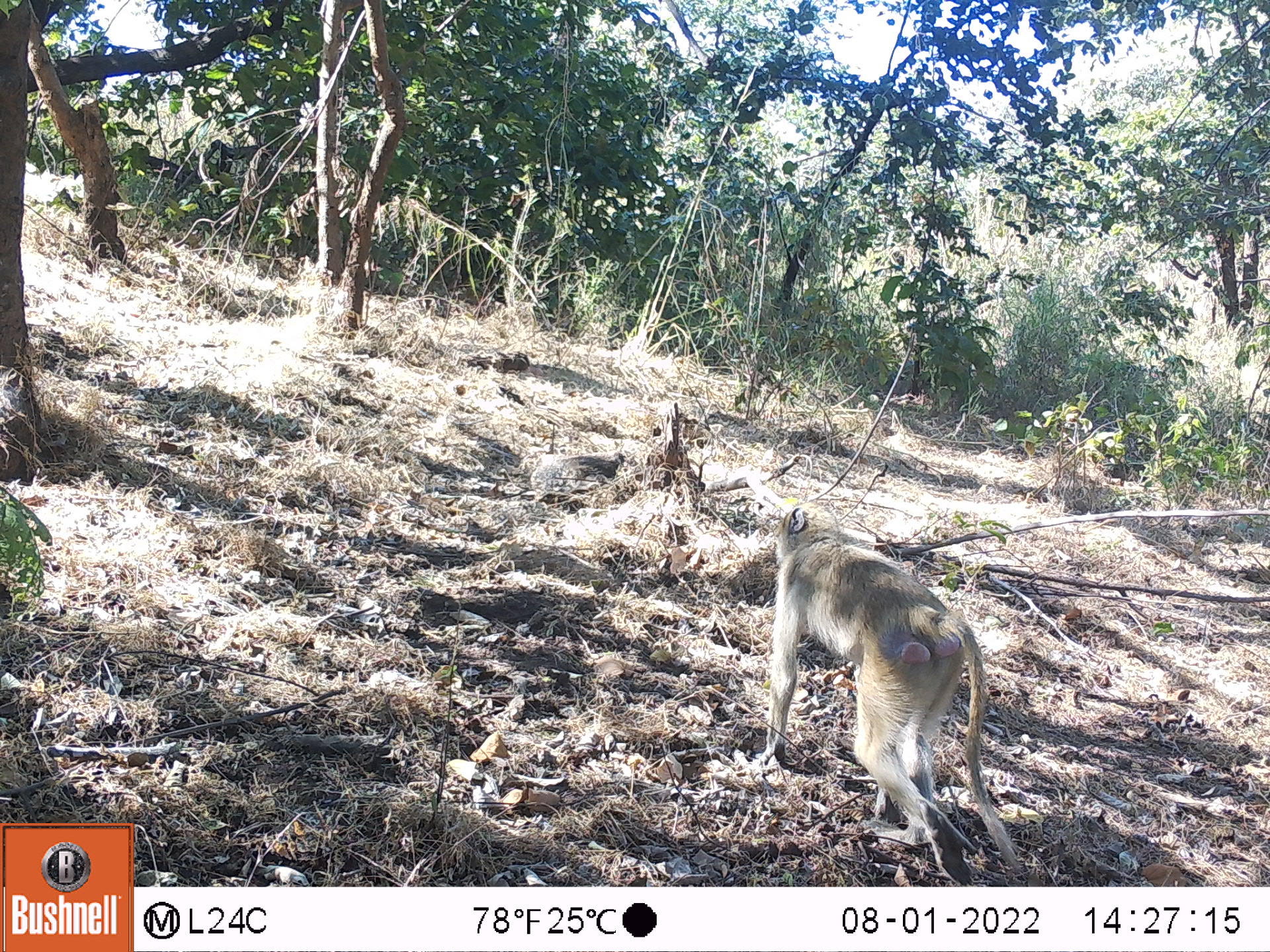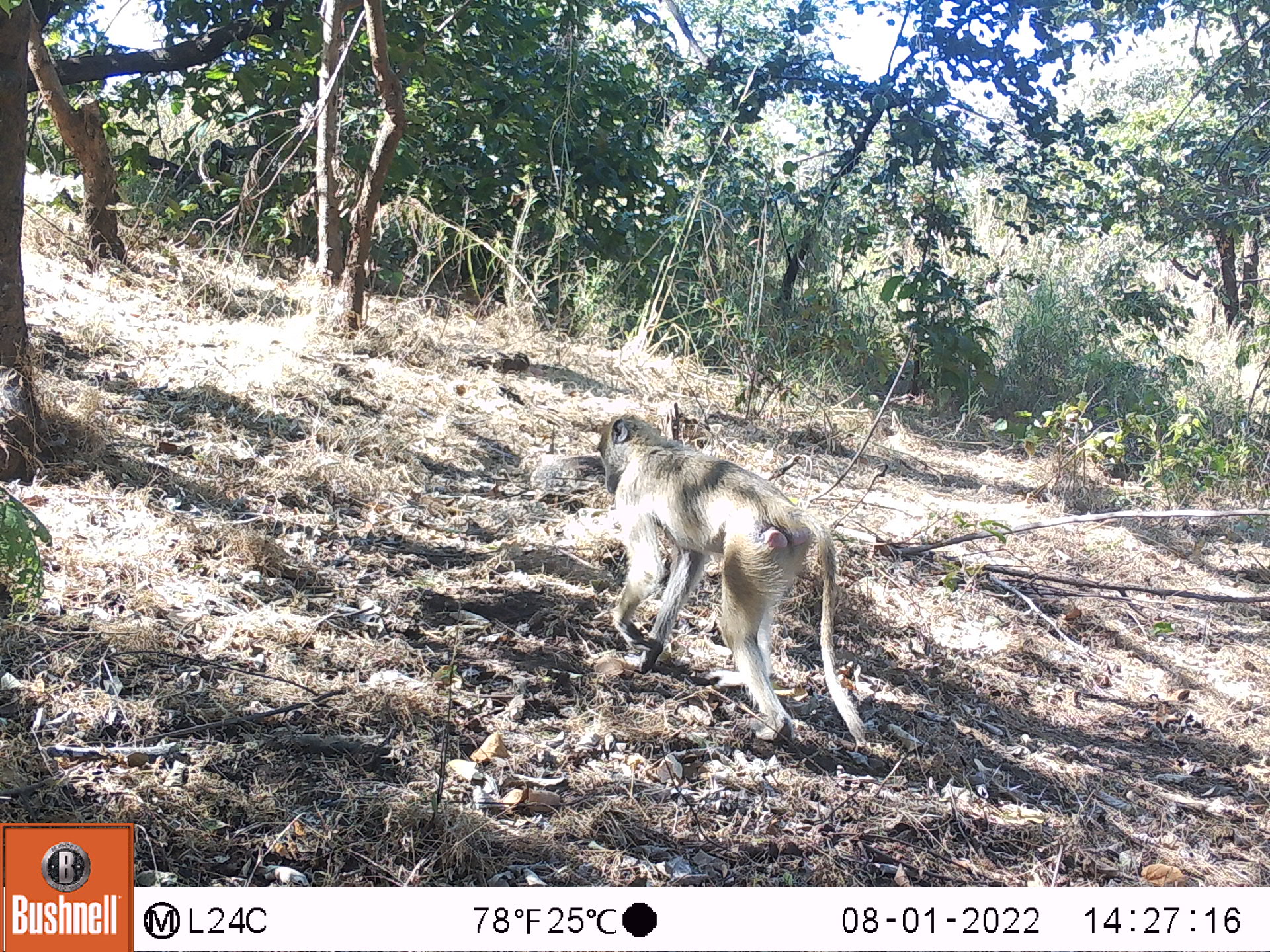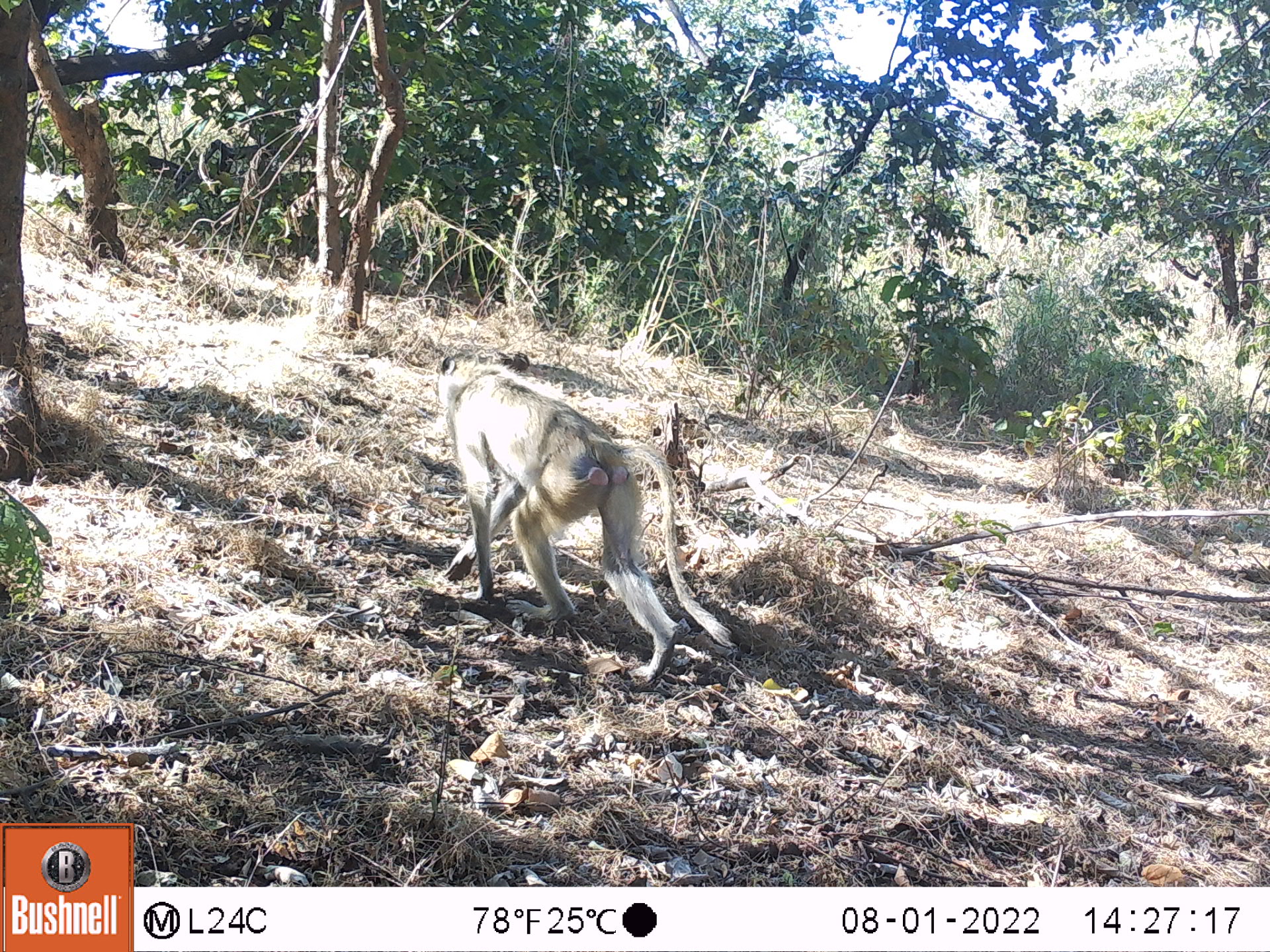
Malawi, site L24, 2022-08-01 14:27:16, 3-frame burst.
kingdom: Animalia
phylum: Chordata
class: Mammalia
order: Primates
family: Cercopithecidae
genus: Papio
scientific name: Papio cynocephalus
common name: yellow baboon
Yellow baboon (Papio cynocephalus), count 1.